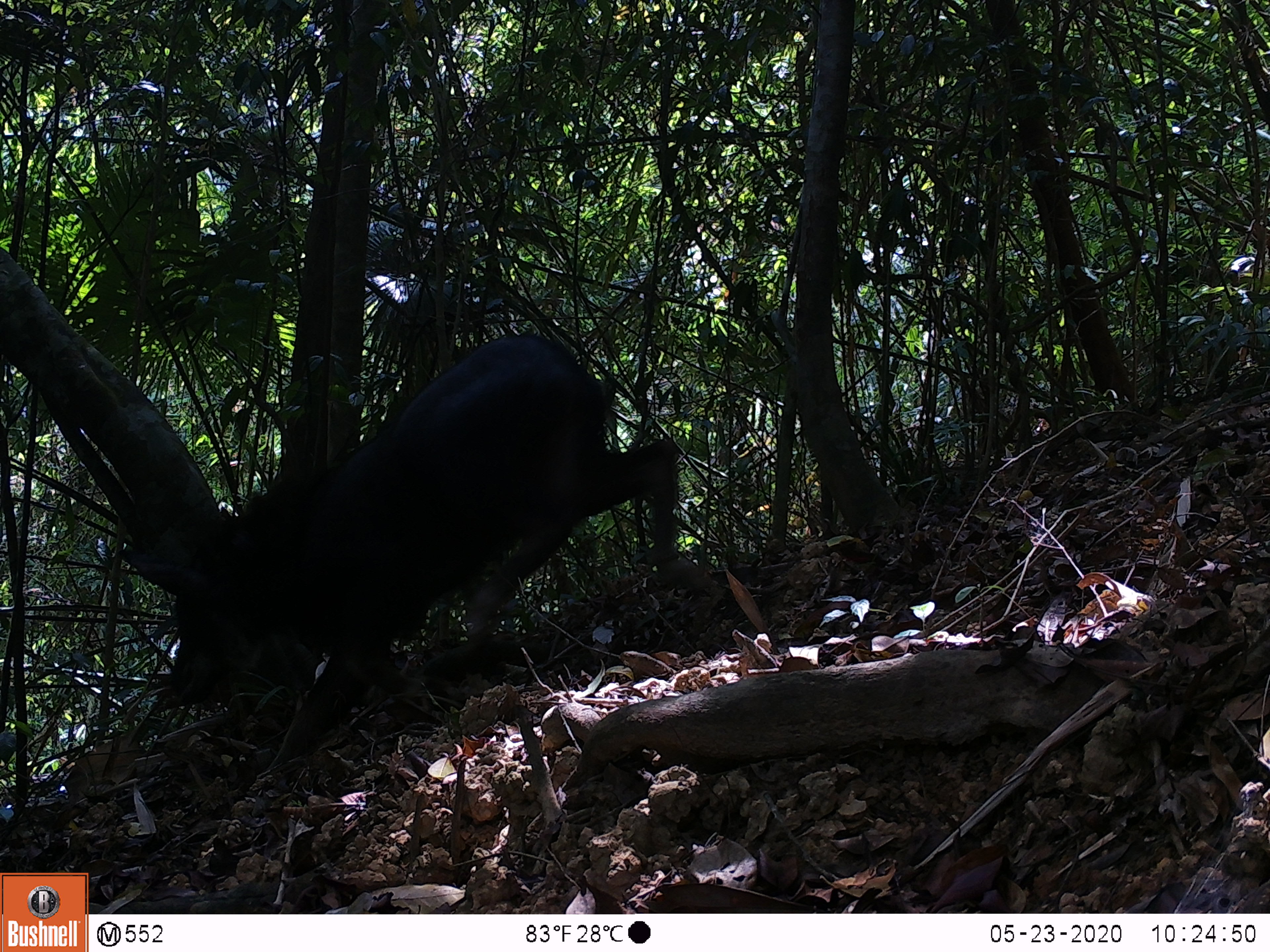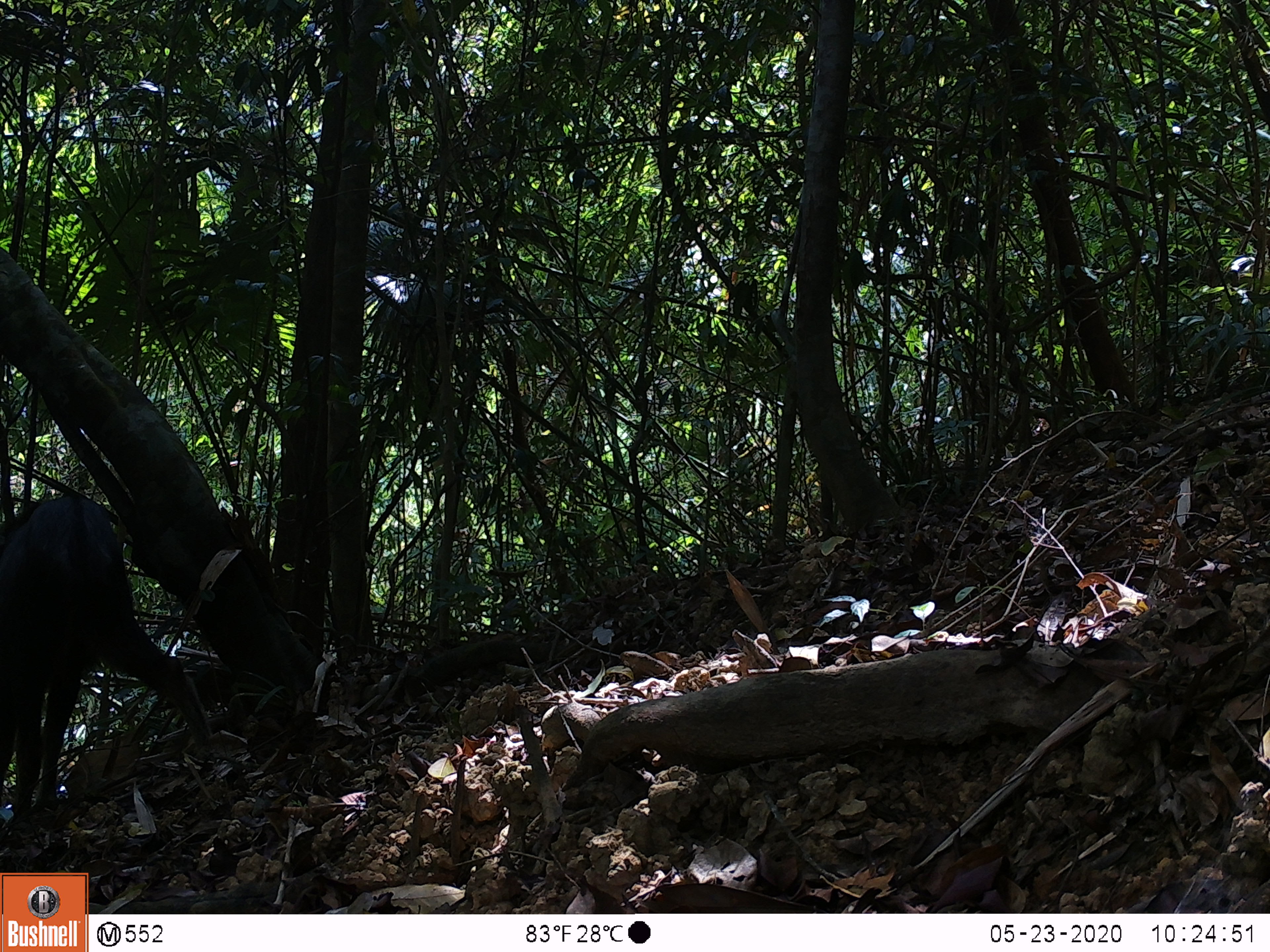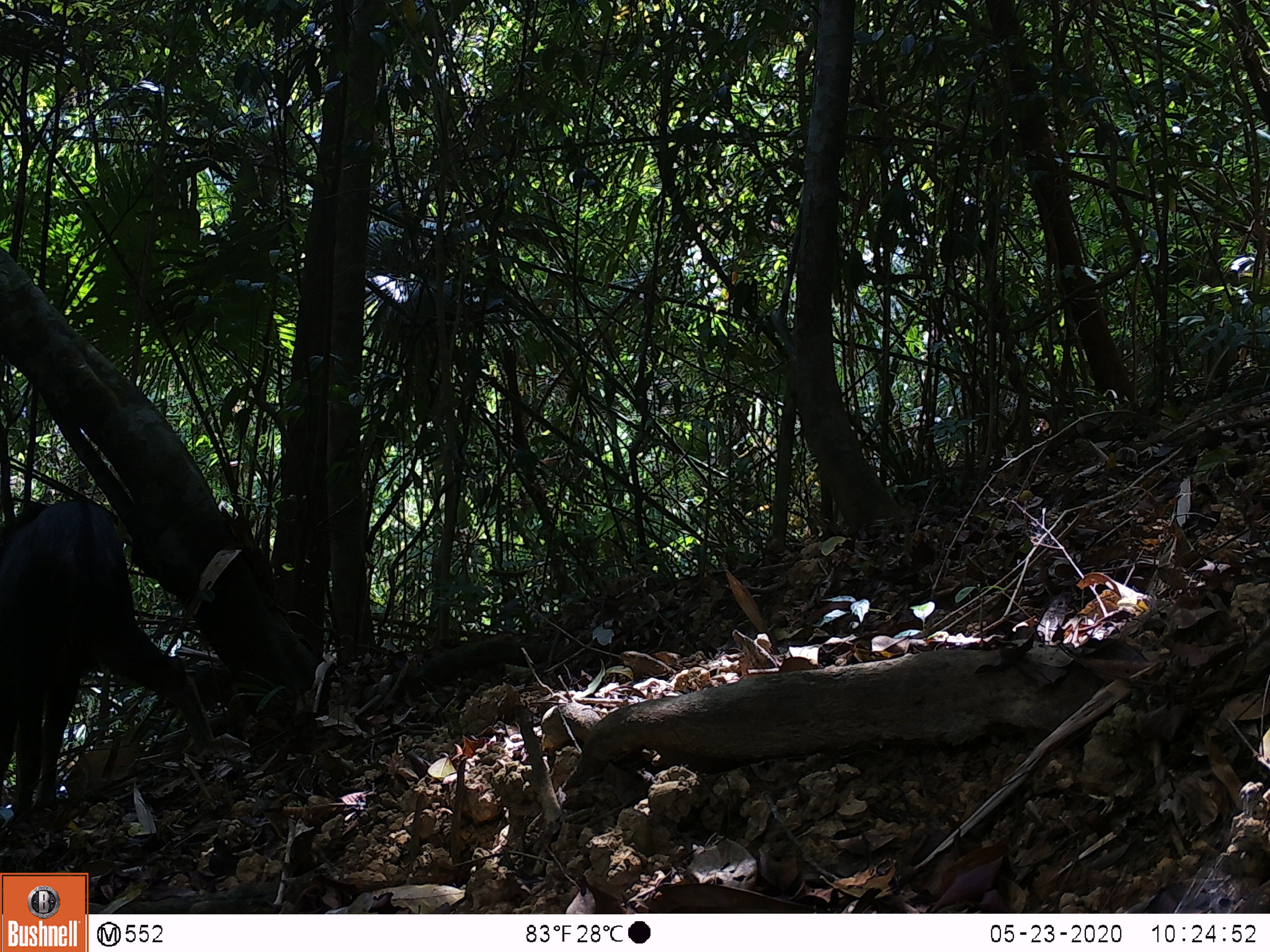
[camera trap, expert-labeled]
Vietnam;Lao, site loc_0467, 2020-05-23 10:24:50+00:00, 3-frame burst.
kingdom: Animalia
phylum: Chordata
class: Mammalia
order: Artiodactyla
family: Bovidae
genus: Capricornis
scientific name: Capricornis sumatraensis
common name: chinese serow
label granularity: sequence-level